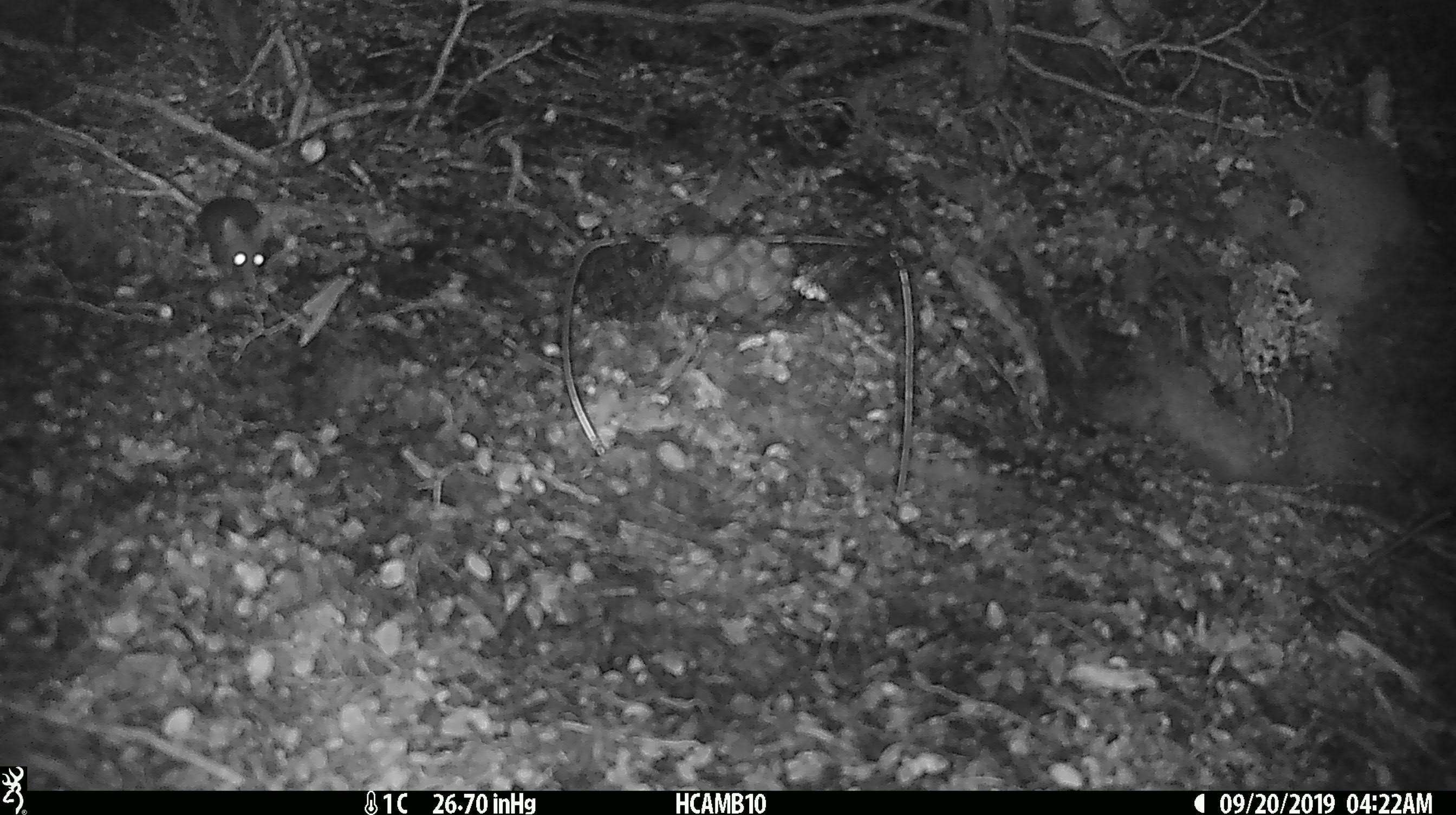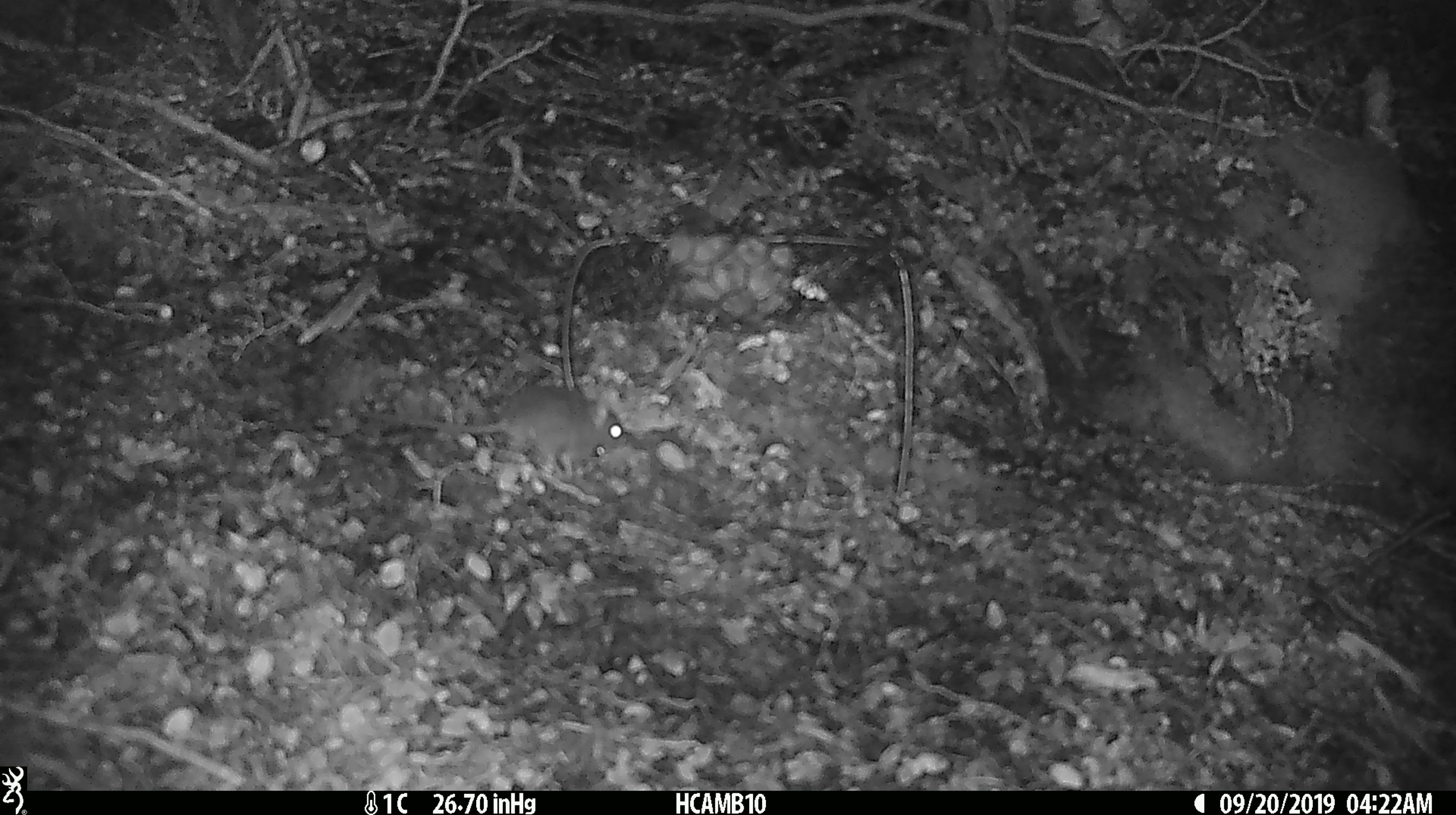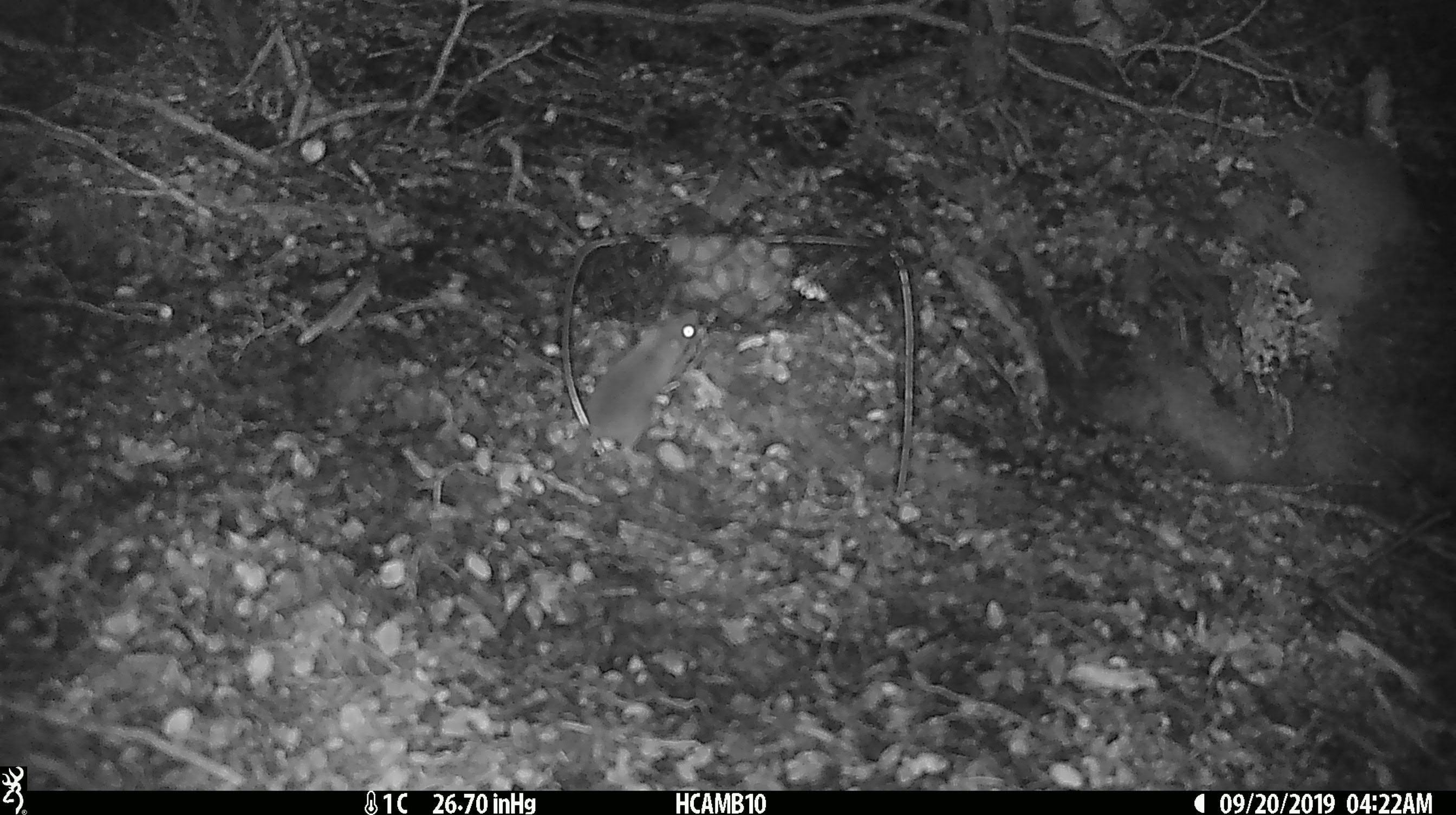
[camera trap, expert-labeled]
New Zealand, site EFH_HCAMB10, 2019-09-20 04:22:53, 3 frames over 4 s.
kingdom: Animalia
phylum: Chordata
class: Mammalia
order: Rodentia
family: Muridae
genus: Mus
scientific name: Mus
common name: mouse